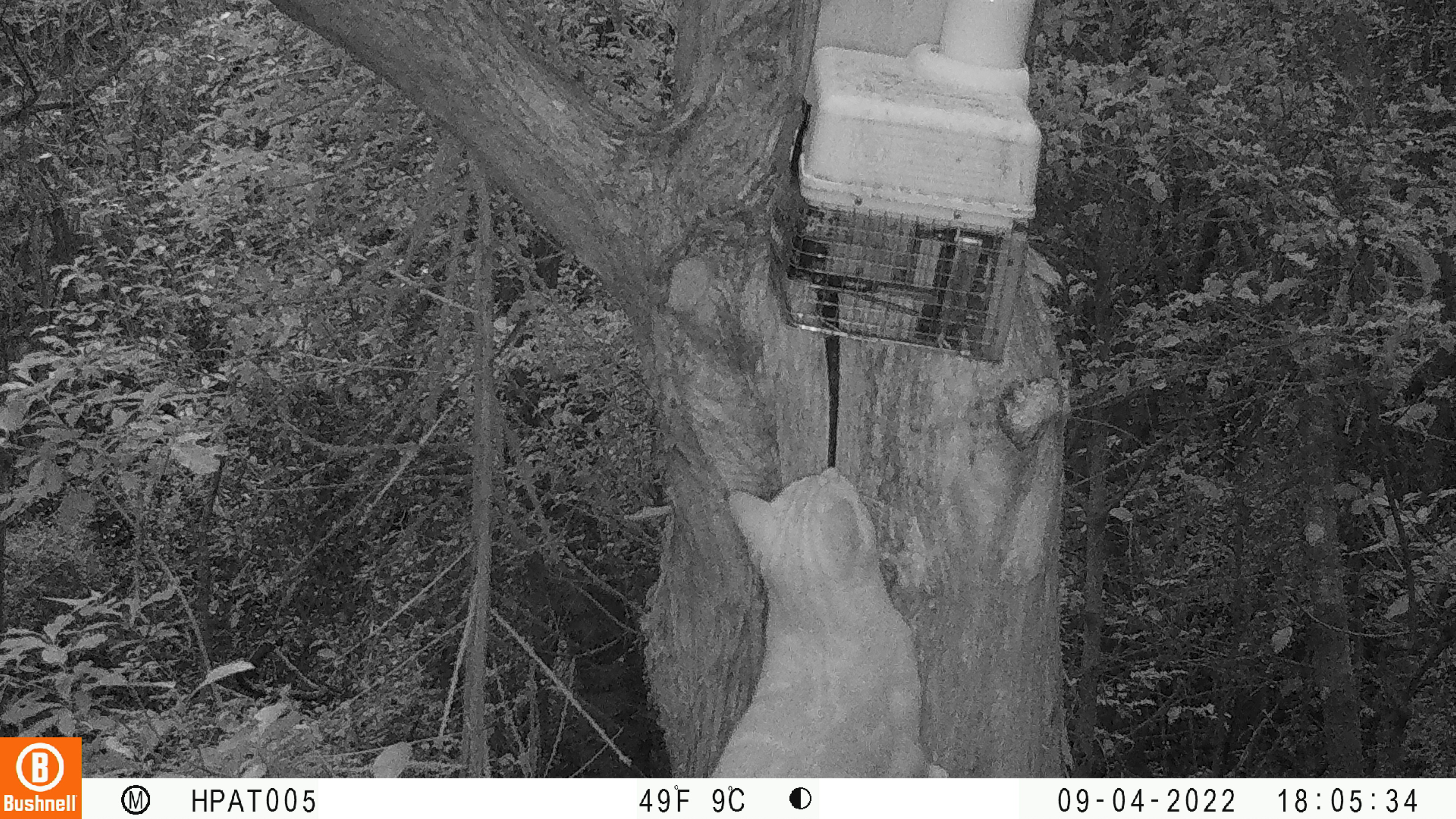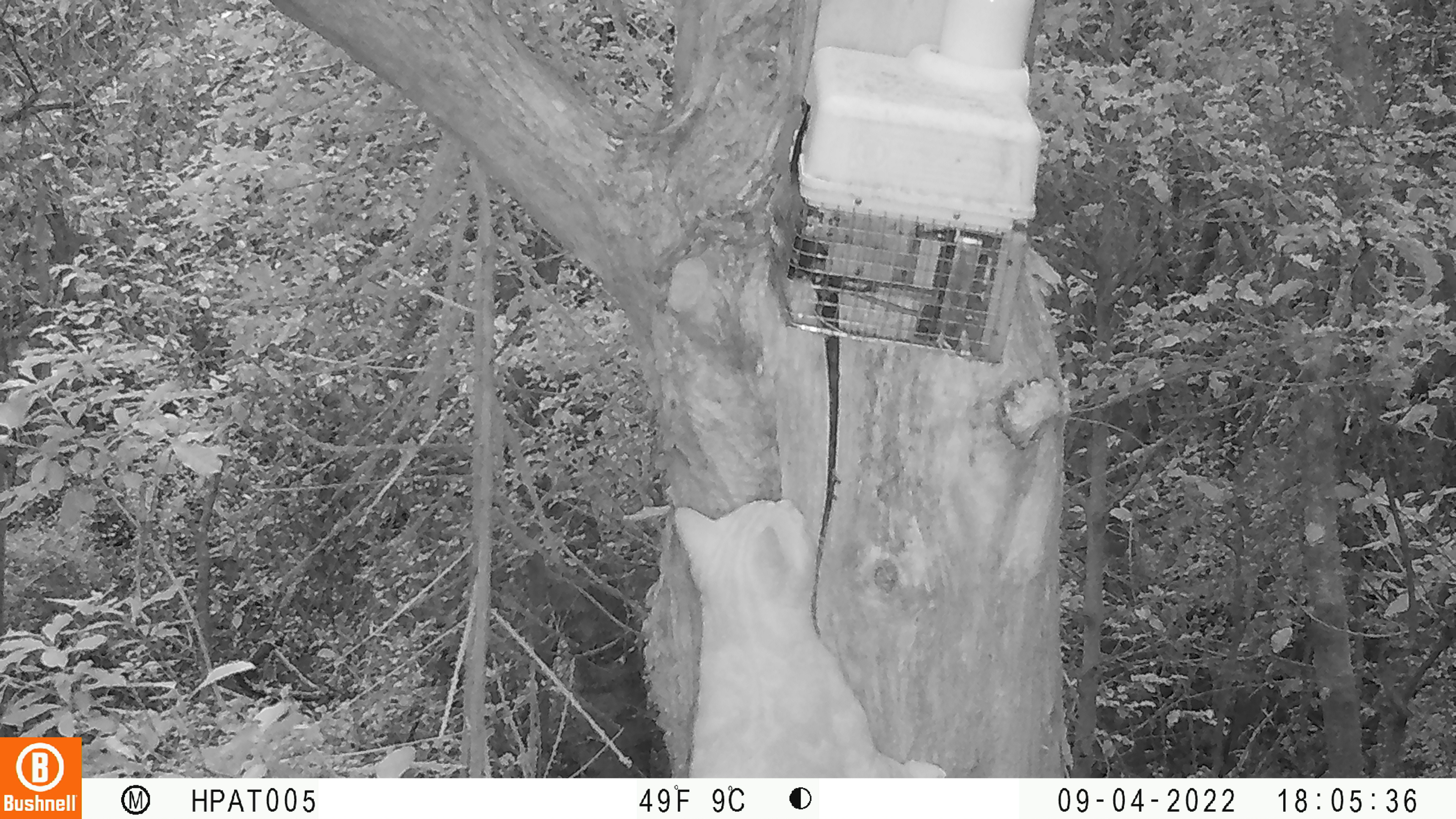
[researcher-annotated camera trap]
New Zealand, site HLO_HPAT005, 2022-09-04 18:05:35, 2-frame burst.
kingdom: Animalia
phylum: Chordata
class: Mammalia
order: Carnivora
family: Felidae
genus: Felis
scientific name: Felis catus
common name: domestic cat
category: cat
Cat (domestic cat) (Felis catus).